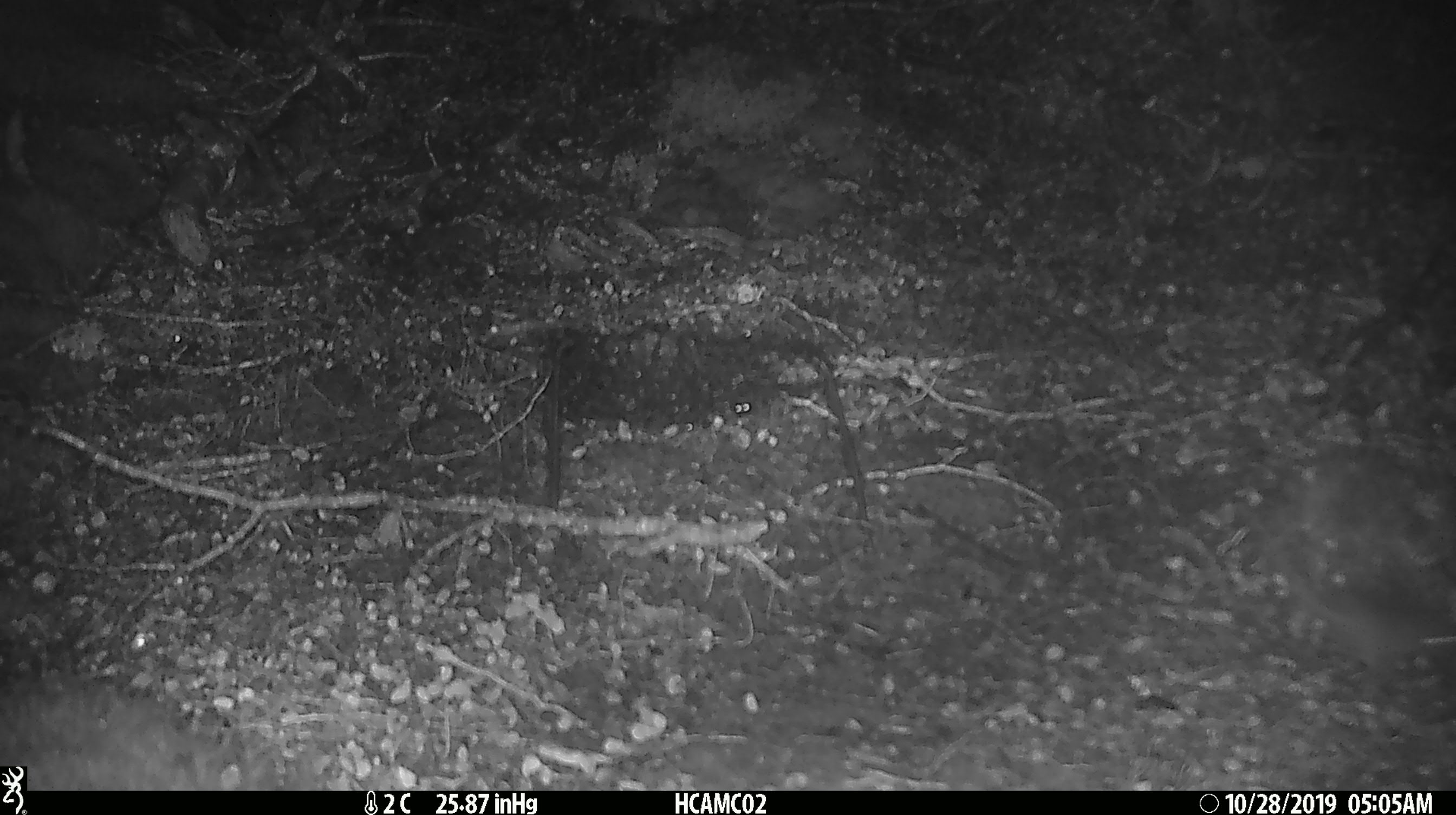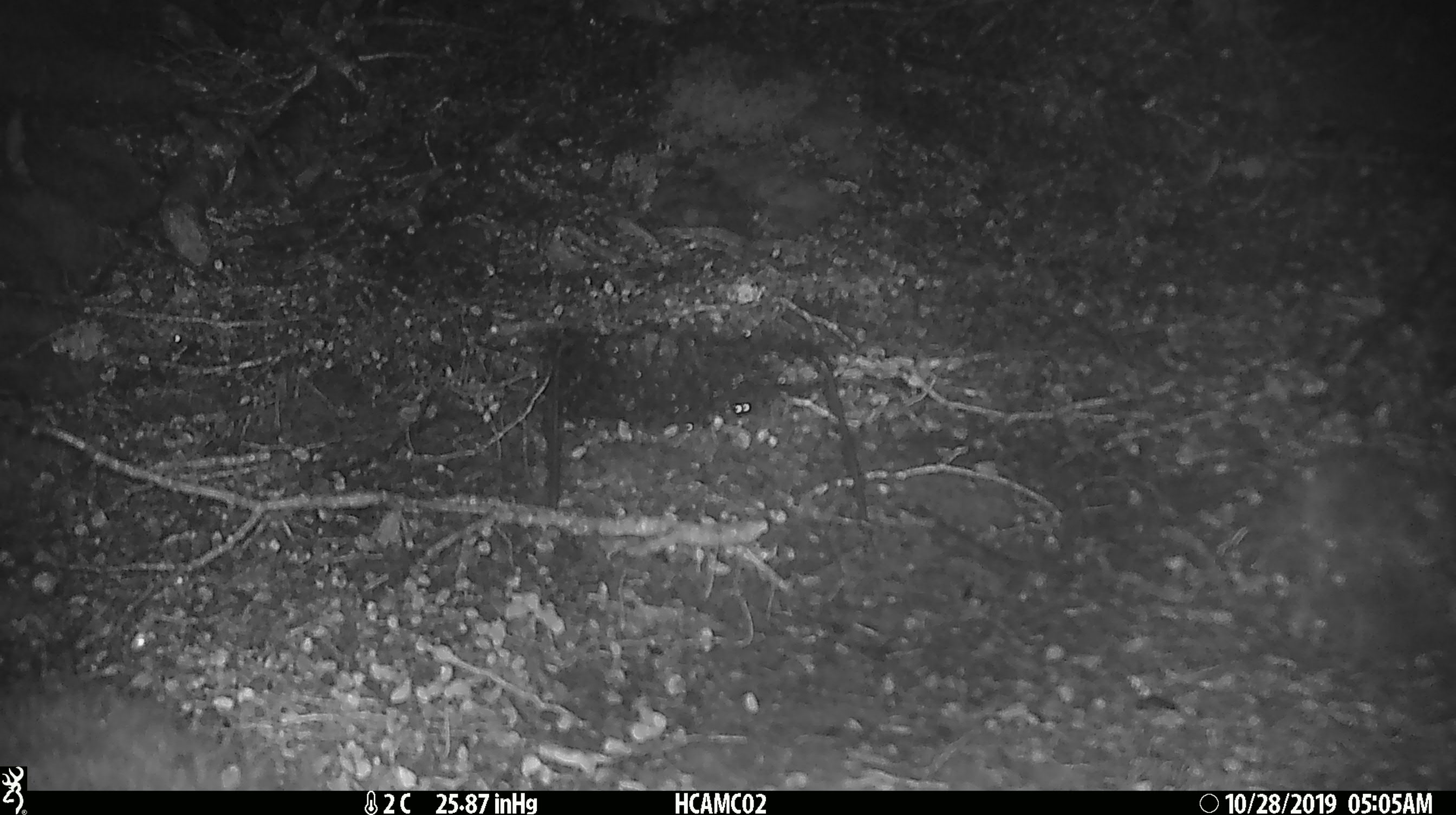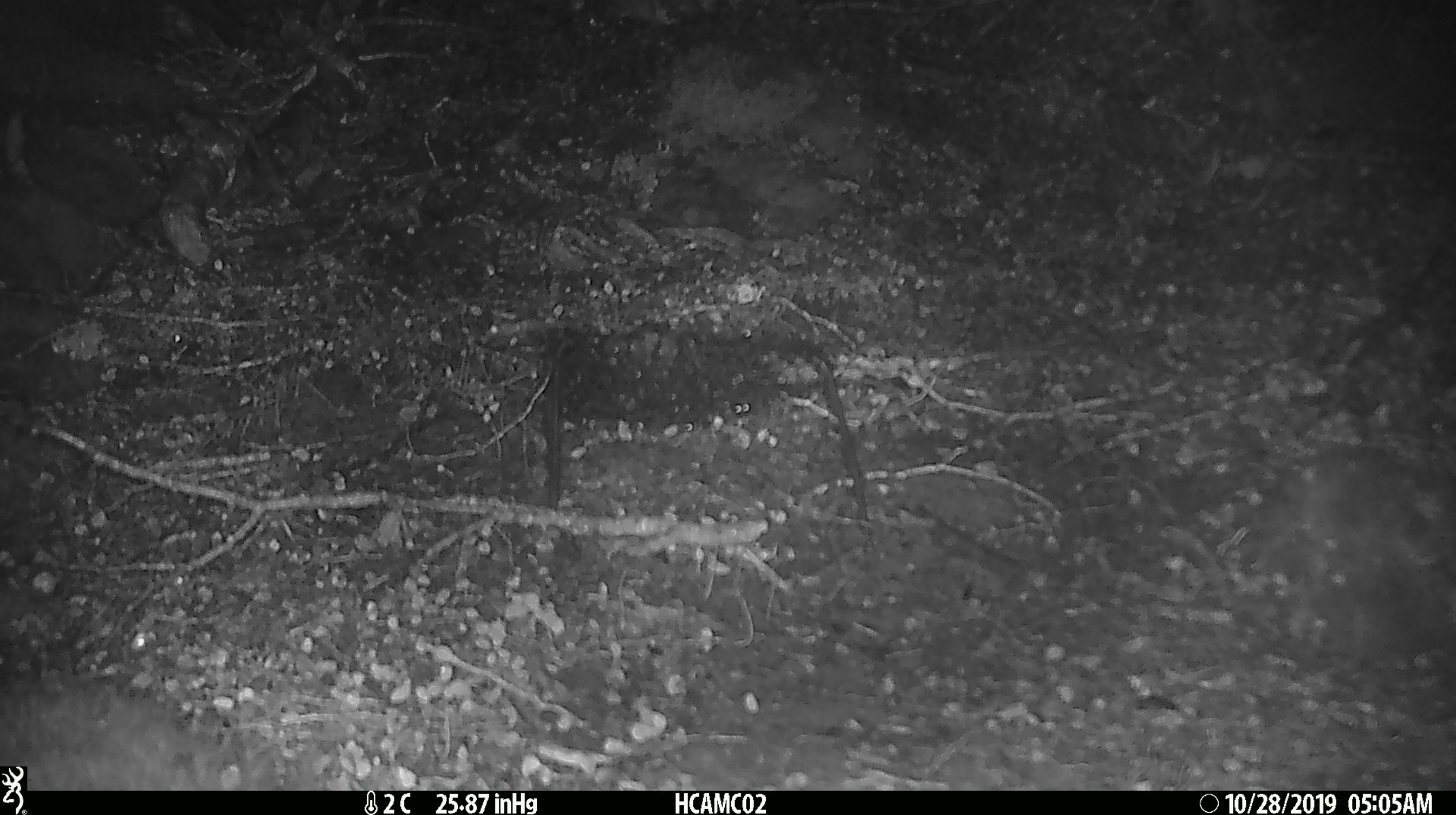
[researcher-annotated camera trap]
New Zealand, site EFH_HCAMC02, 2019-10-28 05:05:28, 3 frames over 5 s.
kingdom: Animalia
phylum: Chordata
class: Mammalia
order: Rodentia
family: Muridae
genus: Mus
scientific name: Mus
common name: mouse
Mouse (Mus).